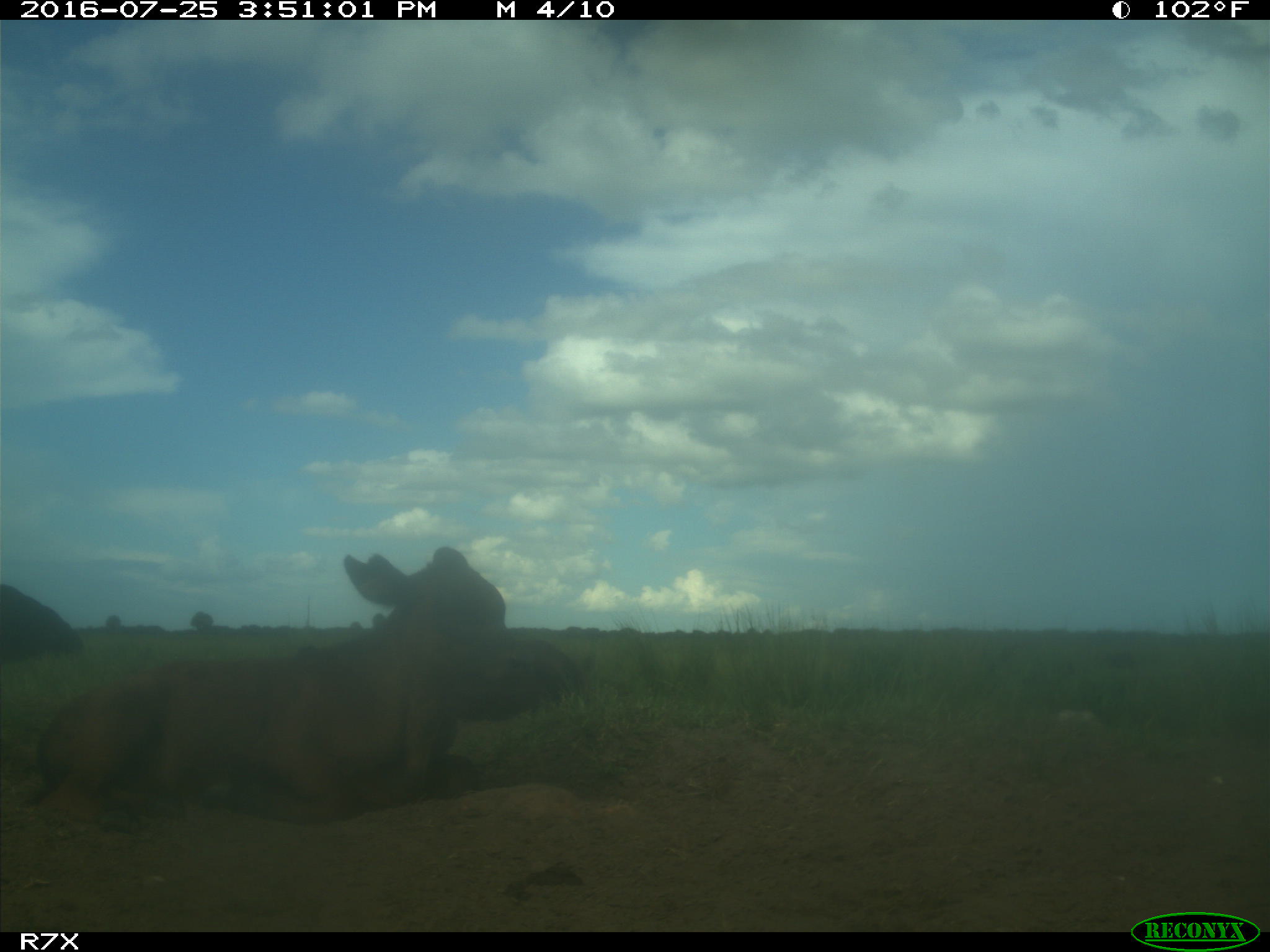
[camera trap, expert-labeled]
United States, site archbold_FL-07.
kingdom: Animalia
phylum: Chordata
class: Mammalia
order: Artiodactyla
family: Bovidae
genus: Bos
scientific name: Bos taurus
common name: domestic cow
Bos taurus (domestic cow).